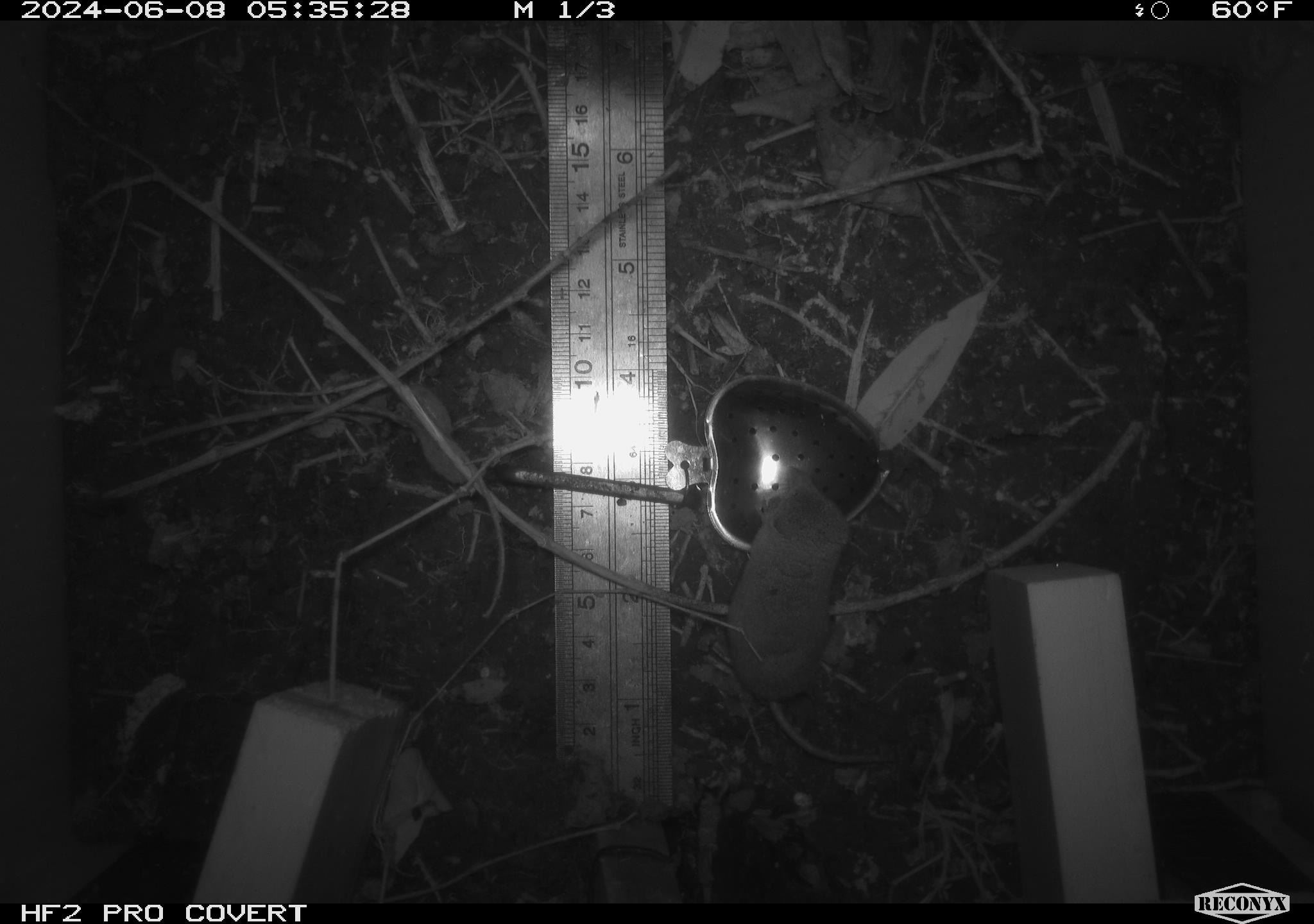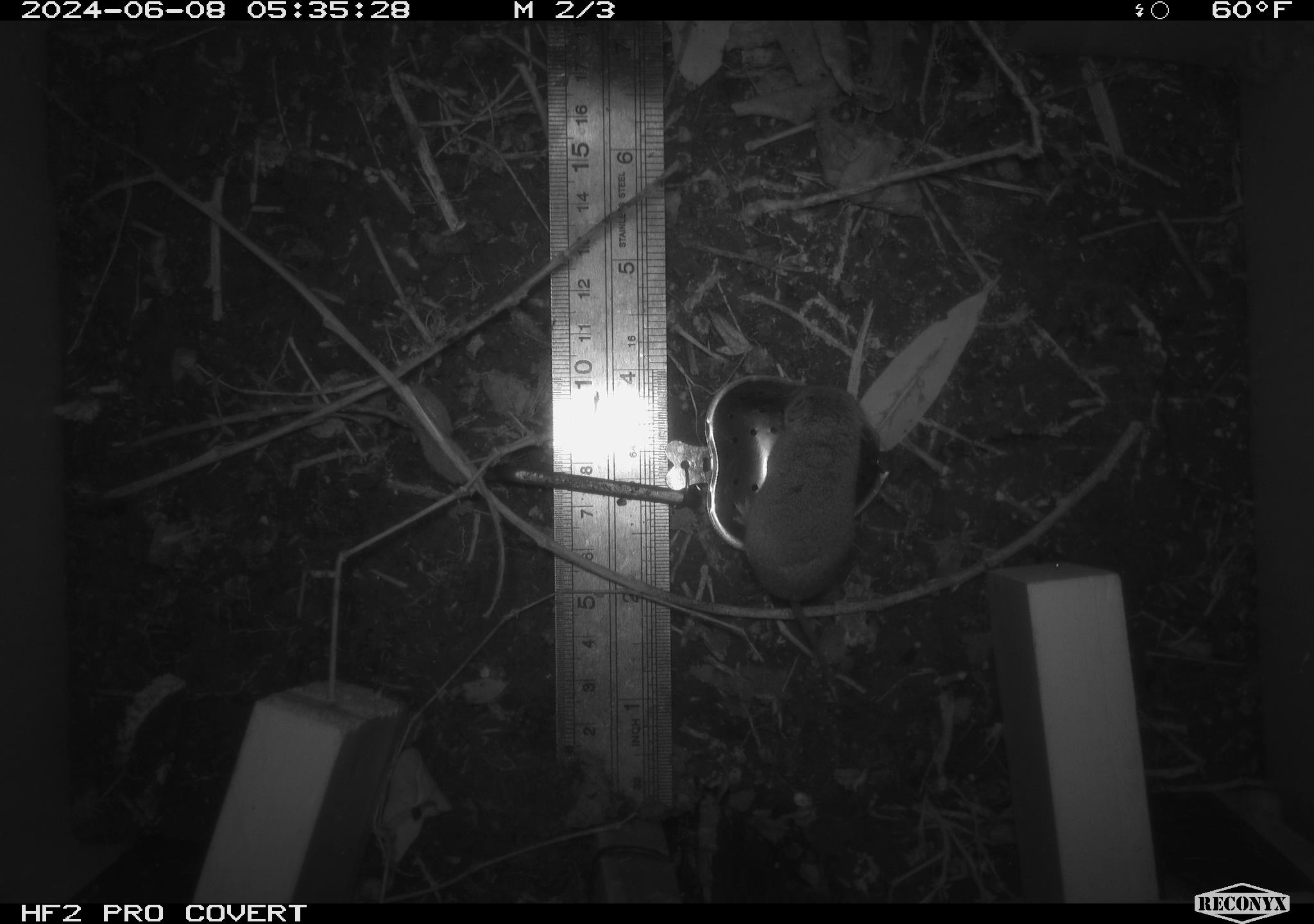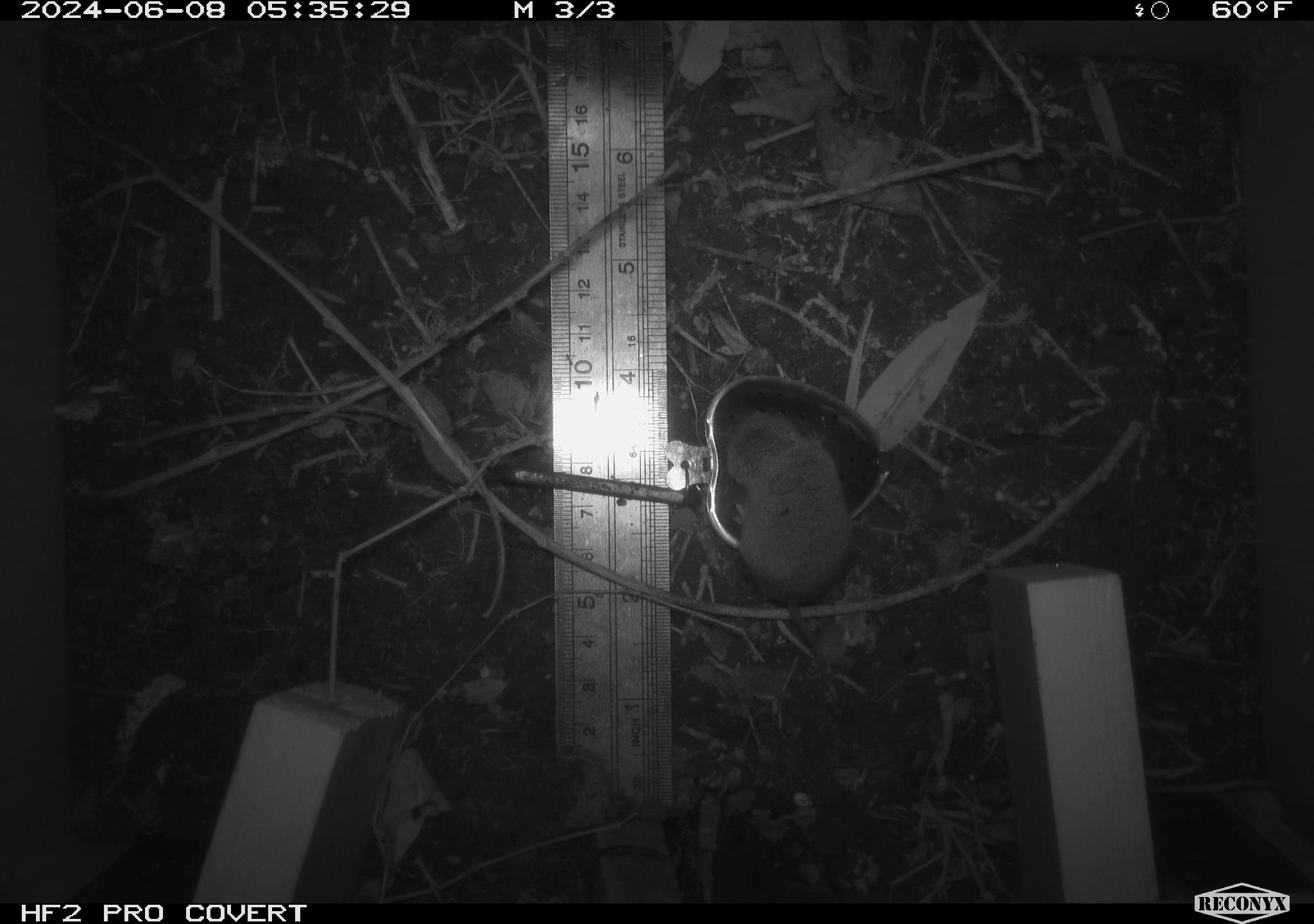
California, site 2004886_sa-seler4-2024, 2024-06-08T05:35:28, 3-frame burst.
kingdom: Animalia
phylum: Chordata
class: Mammalia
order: Eulipotyphla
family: Soricidae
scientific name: Soricidae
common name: shrews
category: soricidae family